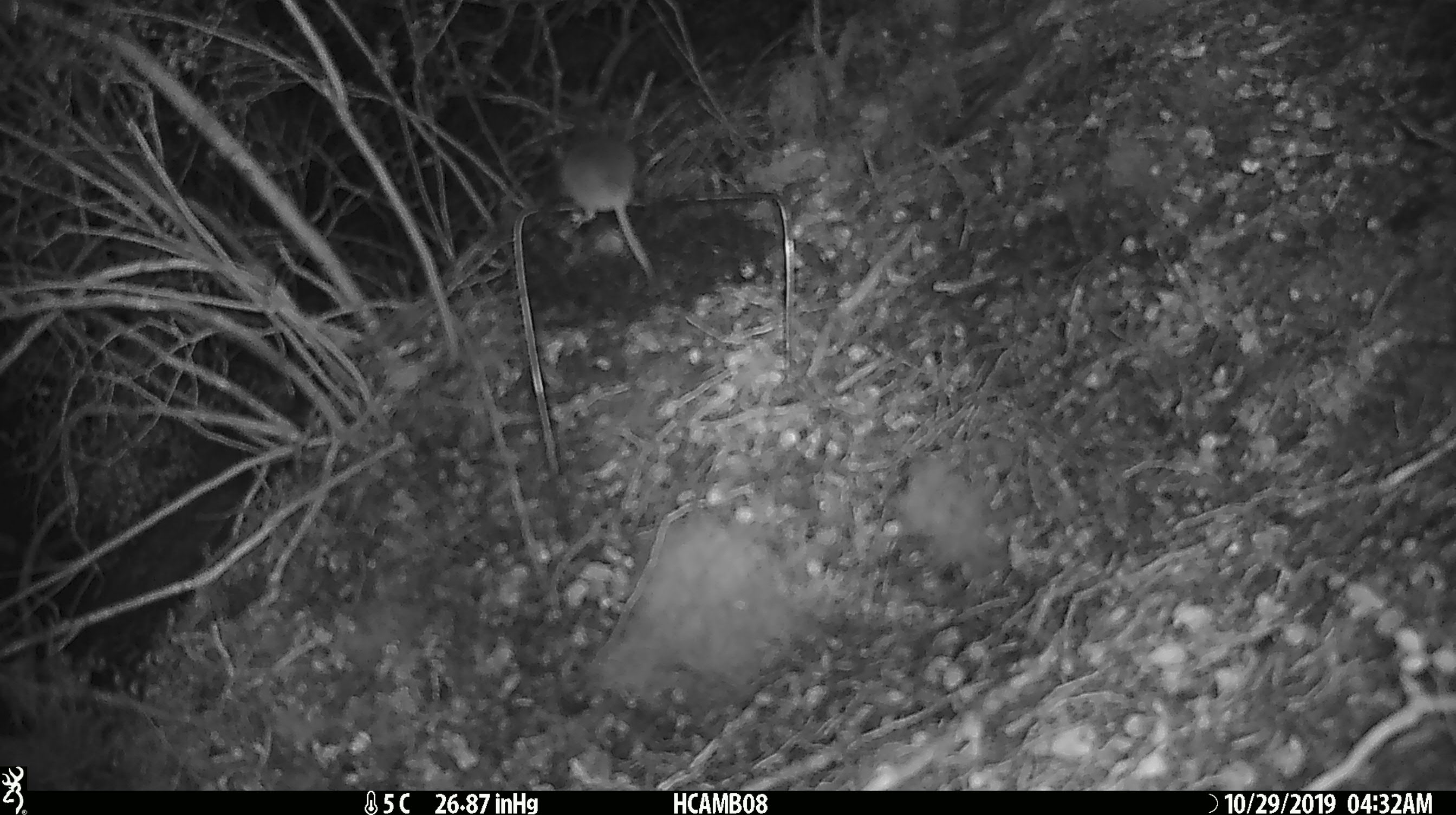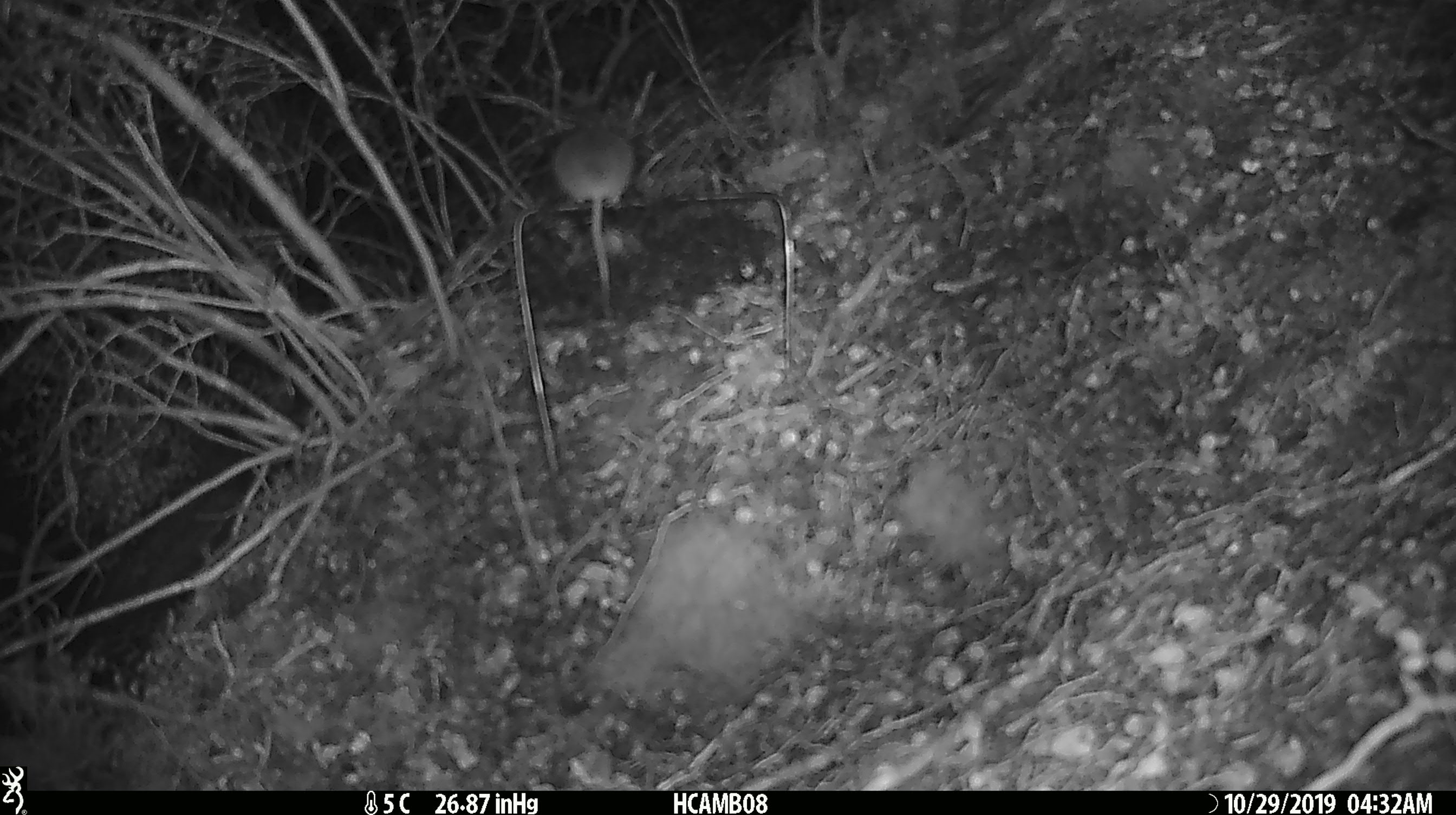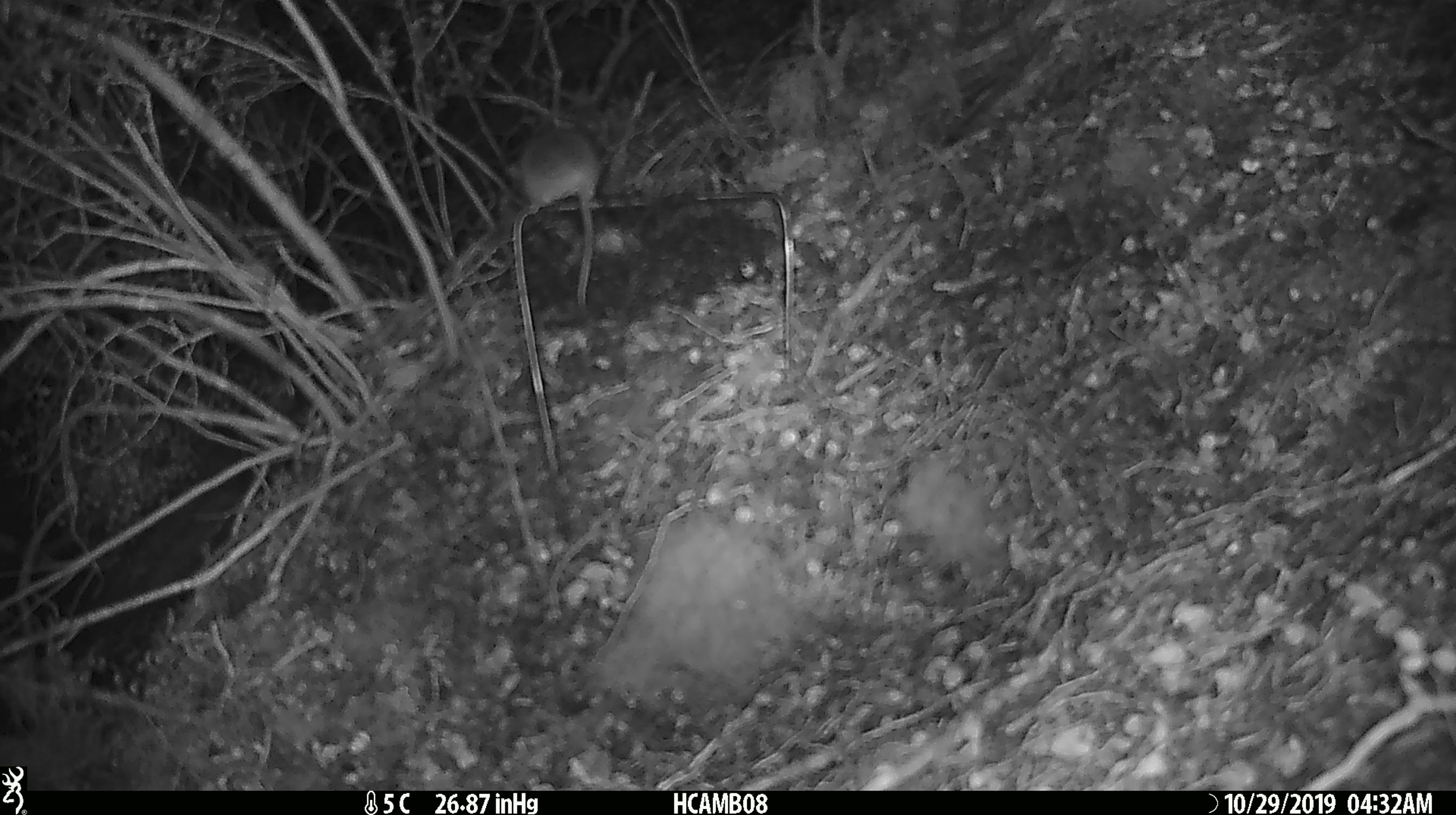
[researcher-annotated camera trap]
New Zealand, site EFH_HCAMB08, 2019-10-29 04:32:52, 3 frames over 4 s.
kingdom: Animalia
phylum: Chordata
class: Mammalia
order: Rodentia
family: Muridae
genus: Mus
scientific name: Mus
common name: mouse